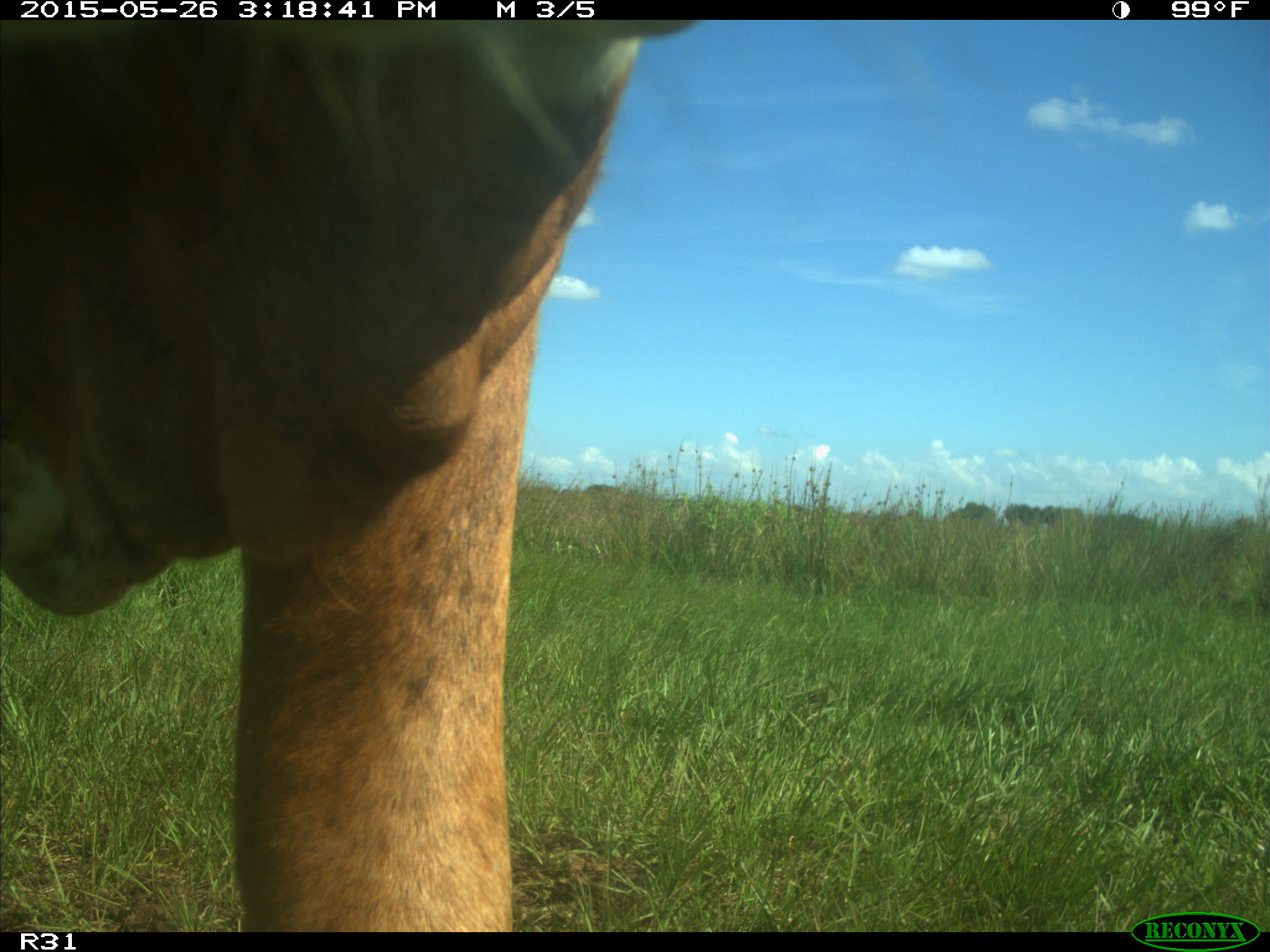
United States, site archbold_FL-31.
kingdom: Animalia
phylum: Chordata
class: Mammalia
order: Artiodactyla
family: Bovidae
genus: Bos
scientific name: Bos taurus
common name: domestic cow